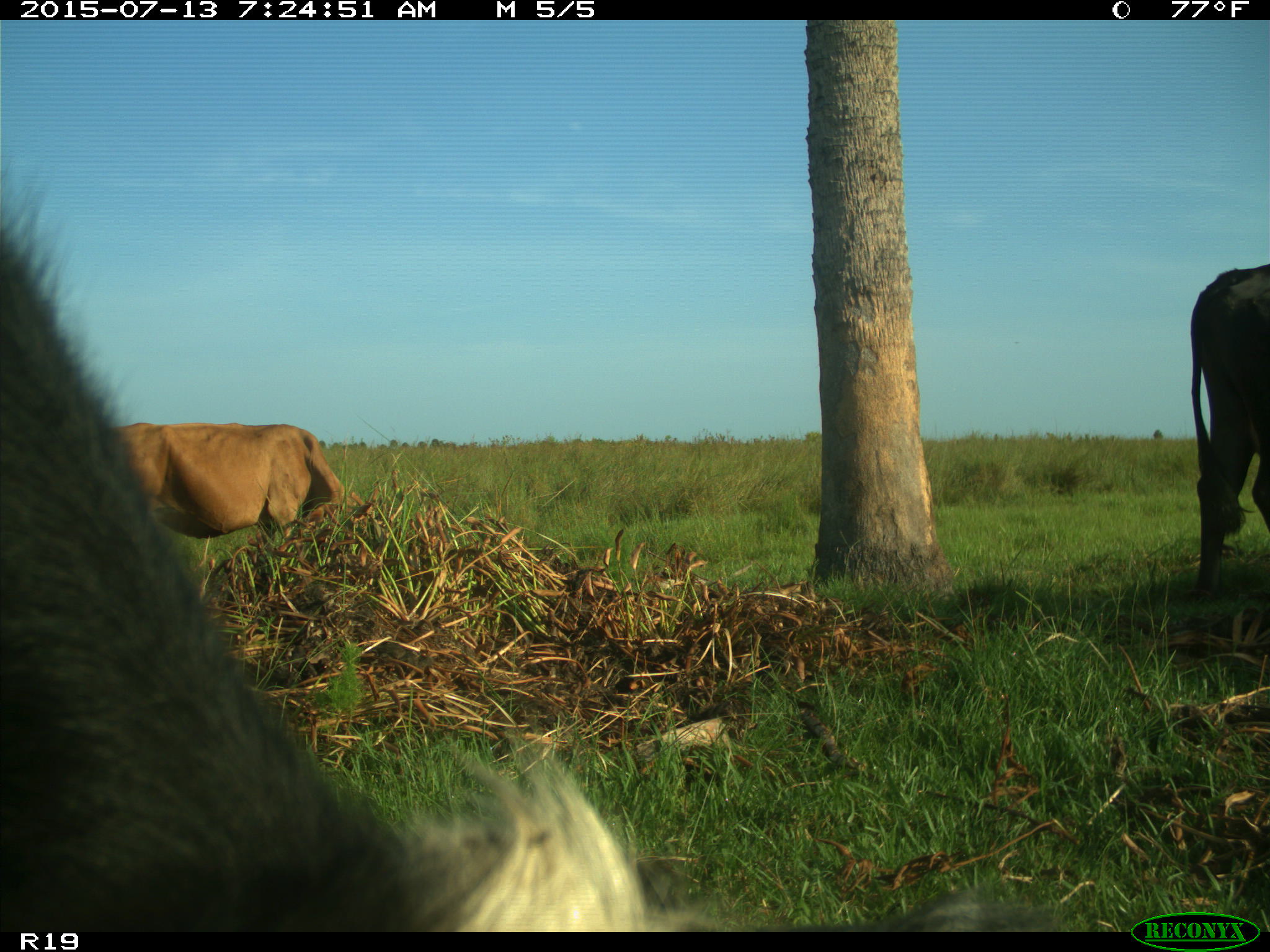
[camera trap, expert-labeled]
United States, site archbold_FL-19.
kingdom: Animalia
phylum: Chordata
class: Mammalia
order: Artiodactyla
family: Bovidae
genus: Bos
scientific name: Bos taurus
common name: domestic cow